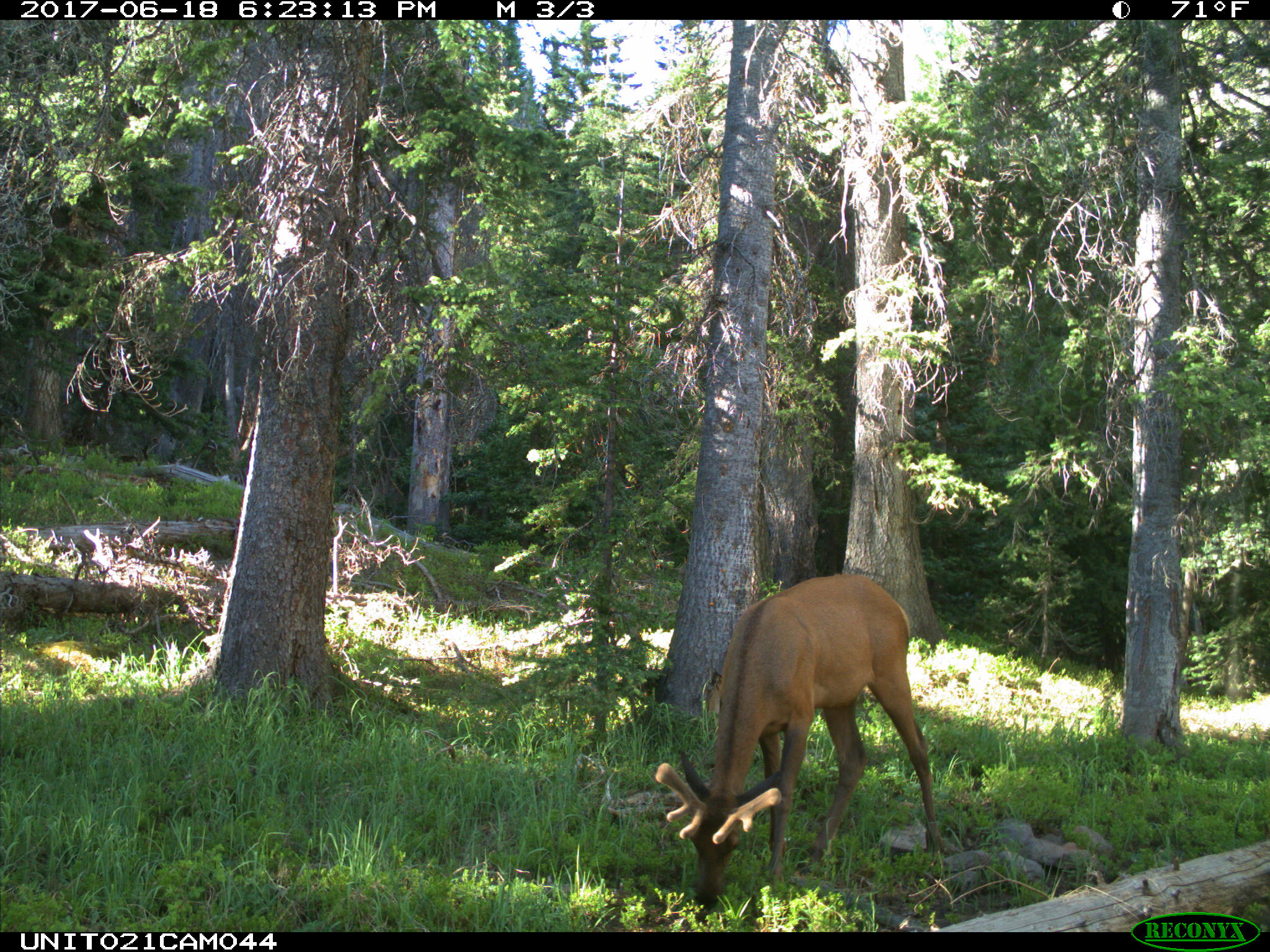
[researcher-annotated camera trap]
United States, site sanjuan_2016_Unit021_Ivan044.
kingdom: Animalia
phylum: Chordata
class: Mammalia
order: Artiodactyla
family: Cervidae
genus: Cervus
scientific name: Cervus elaphus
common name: red deer